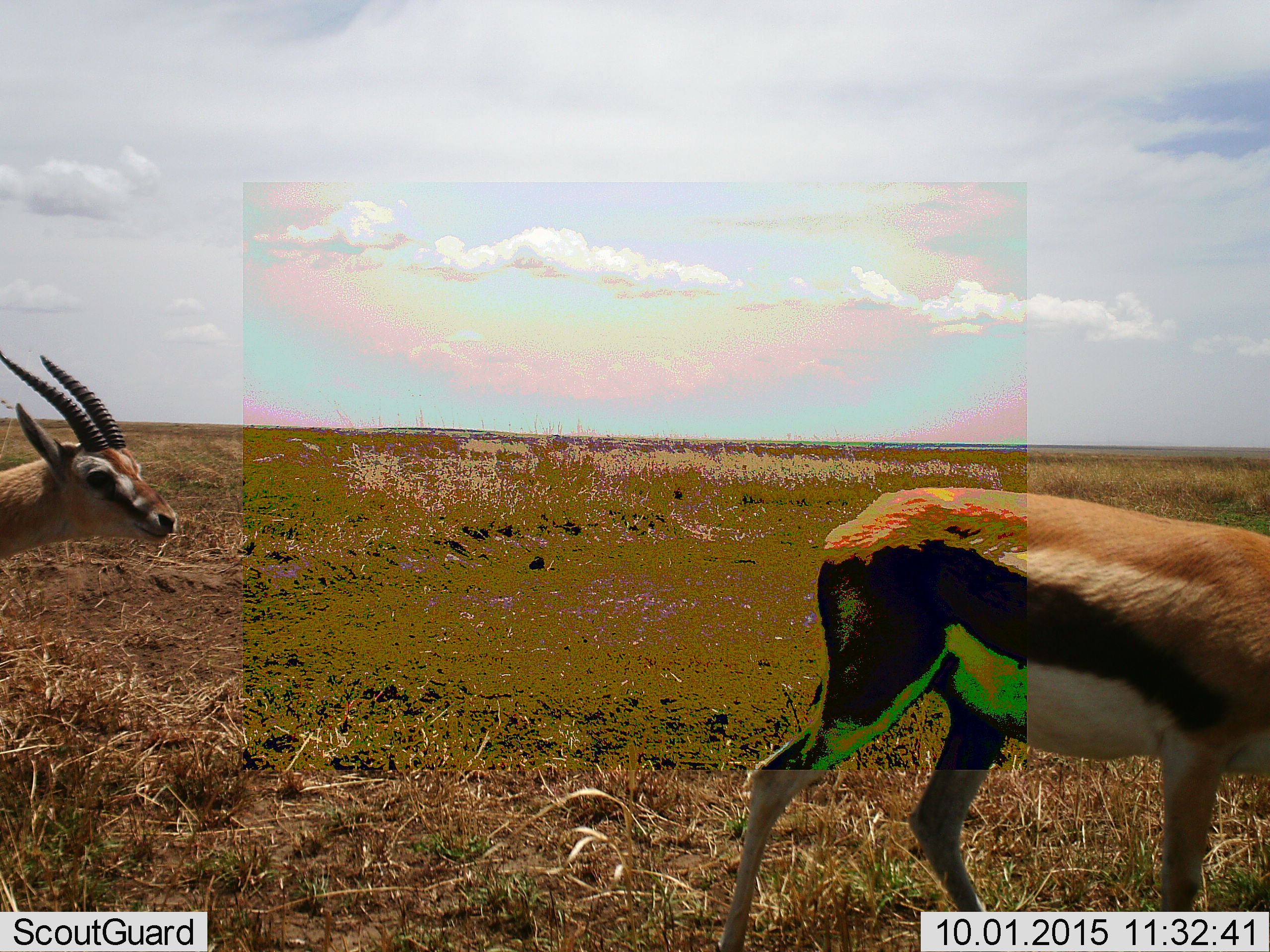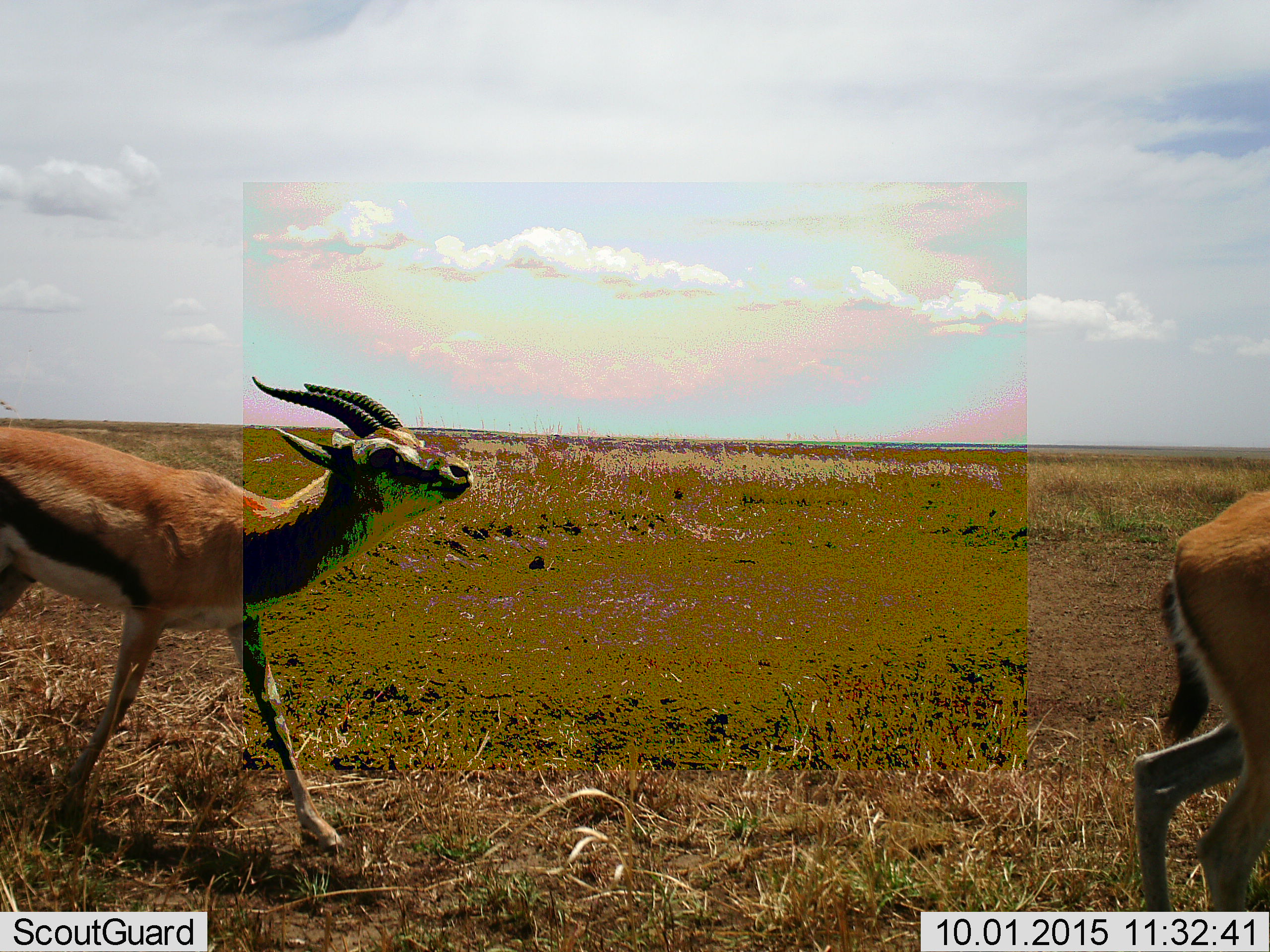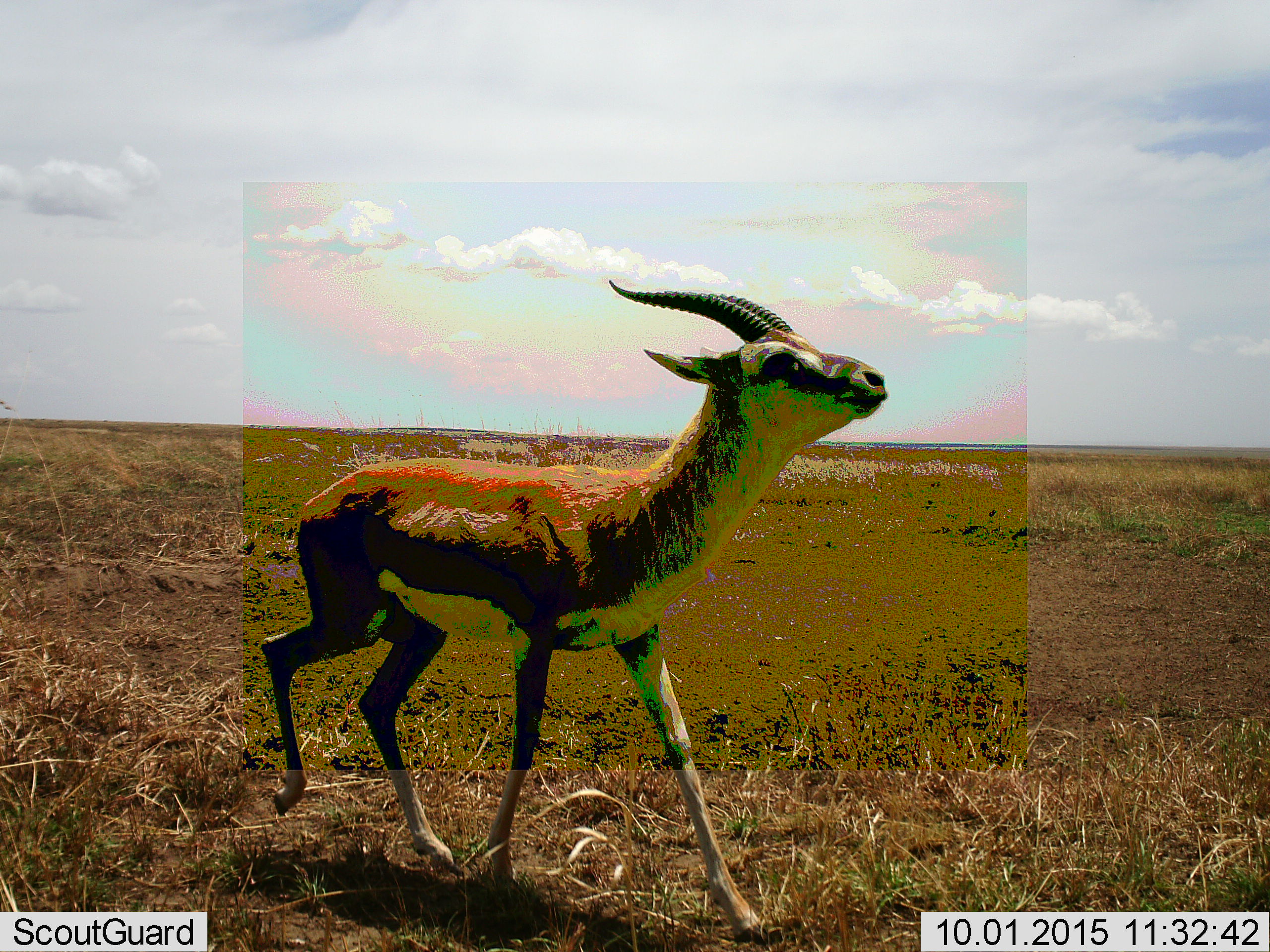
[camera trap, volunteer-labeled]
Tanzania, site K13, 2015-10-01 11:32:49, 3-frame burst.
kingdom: Animalia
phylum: Chordata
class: Mammalia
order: Artiodactyla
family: Bovidae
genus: Eudorcas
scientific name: Eudorcas thomsonii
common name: thomson's gazelle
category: gazellethomsons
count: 2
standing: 29%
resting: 0%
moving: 86%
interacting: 0%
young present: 0%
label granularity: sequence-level